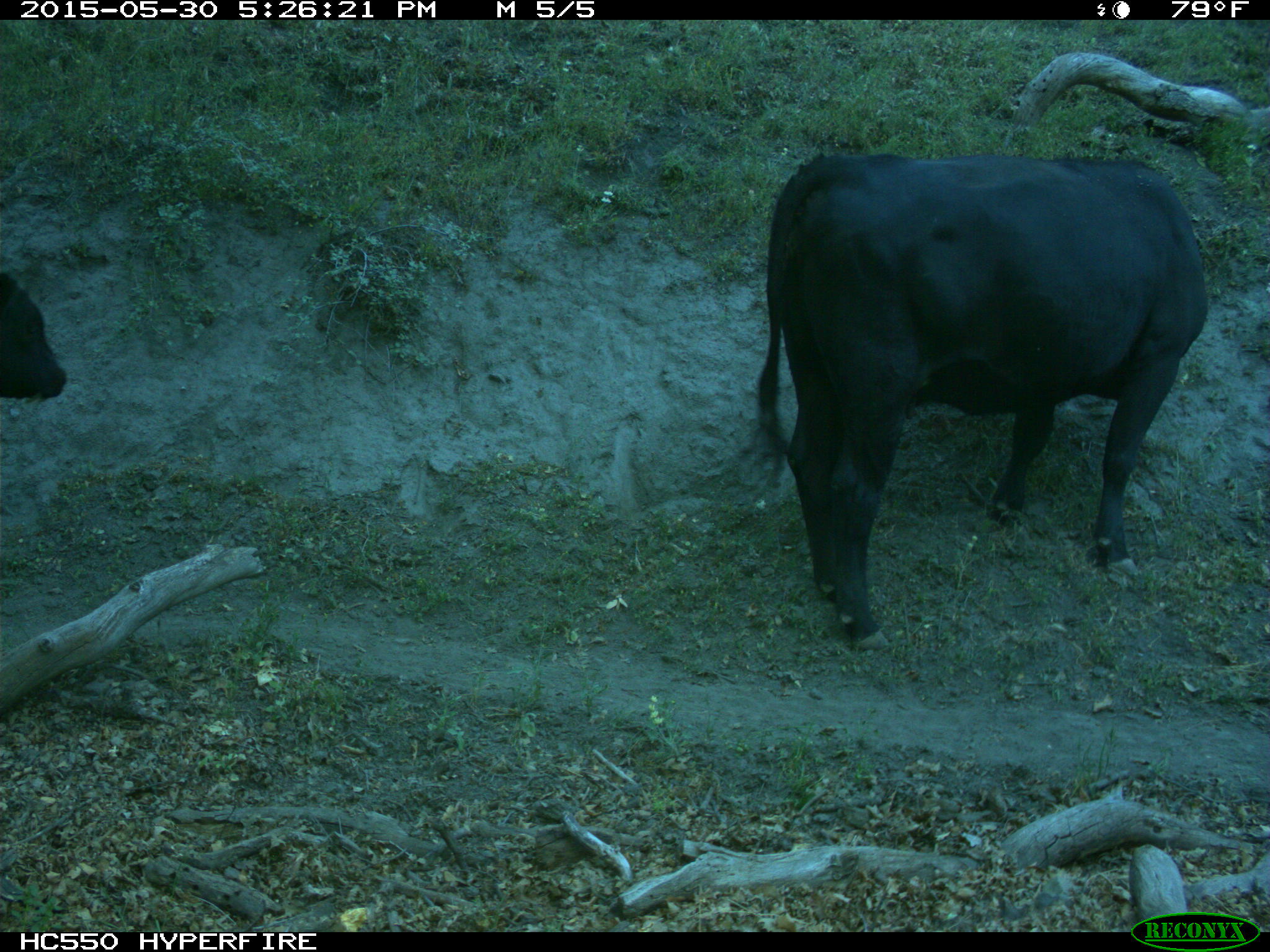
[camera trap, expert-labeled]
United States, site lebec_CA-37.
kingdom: Animalia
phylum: Chordata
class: Mammalia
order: Artiodactyla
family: Bovidae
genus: Bos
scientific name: Bos taurus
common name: domestic cow